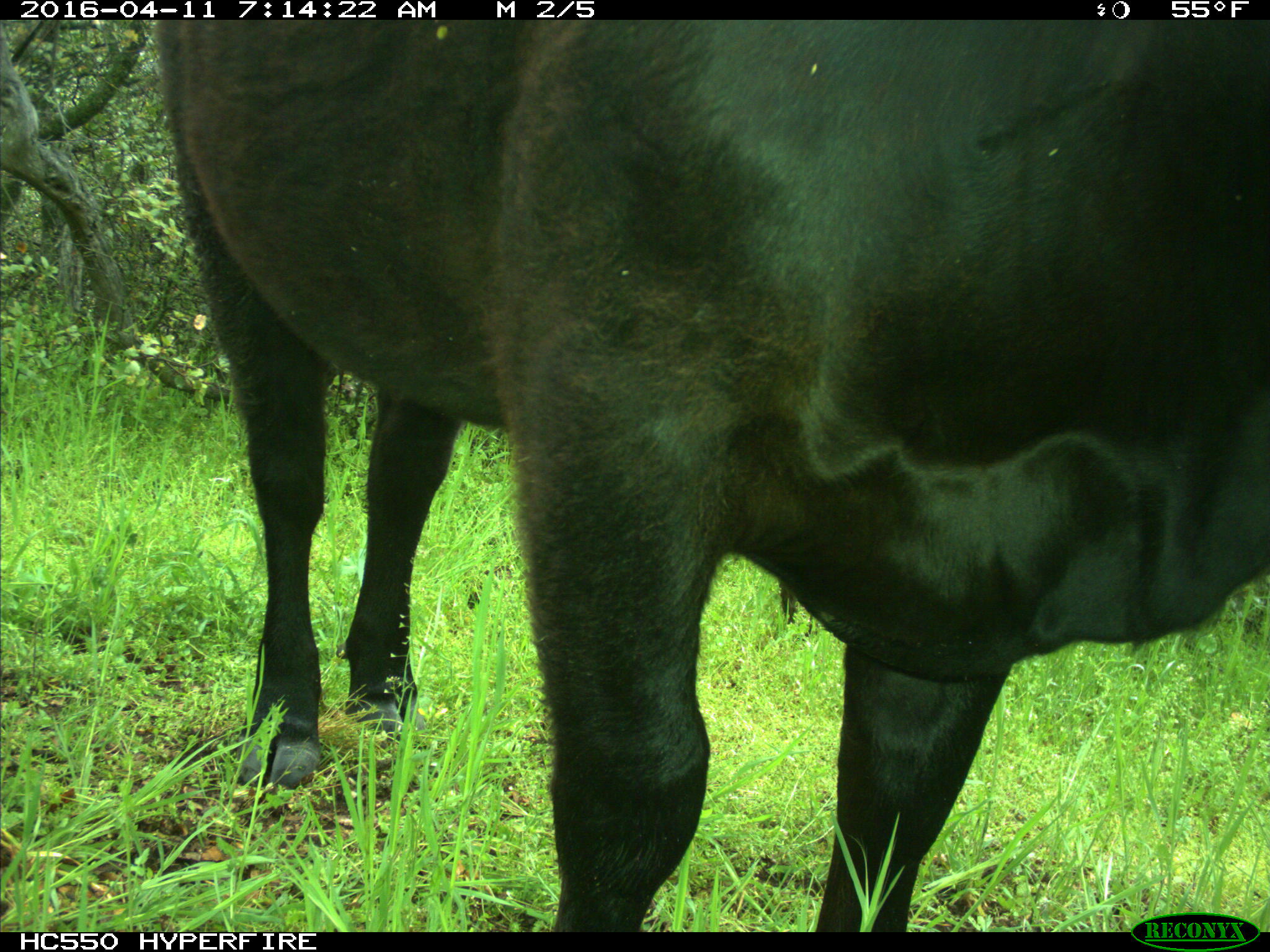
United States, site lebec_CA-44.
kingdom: Animalia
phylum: Chordata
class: Mammalia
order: Artiodactyla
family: Bovidae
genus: Bos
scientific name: Bos taurus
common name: domestic cow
Bos taurus (domestic cow).